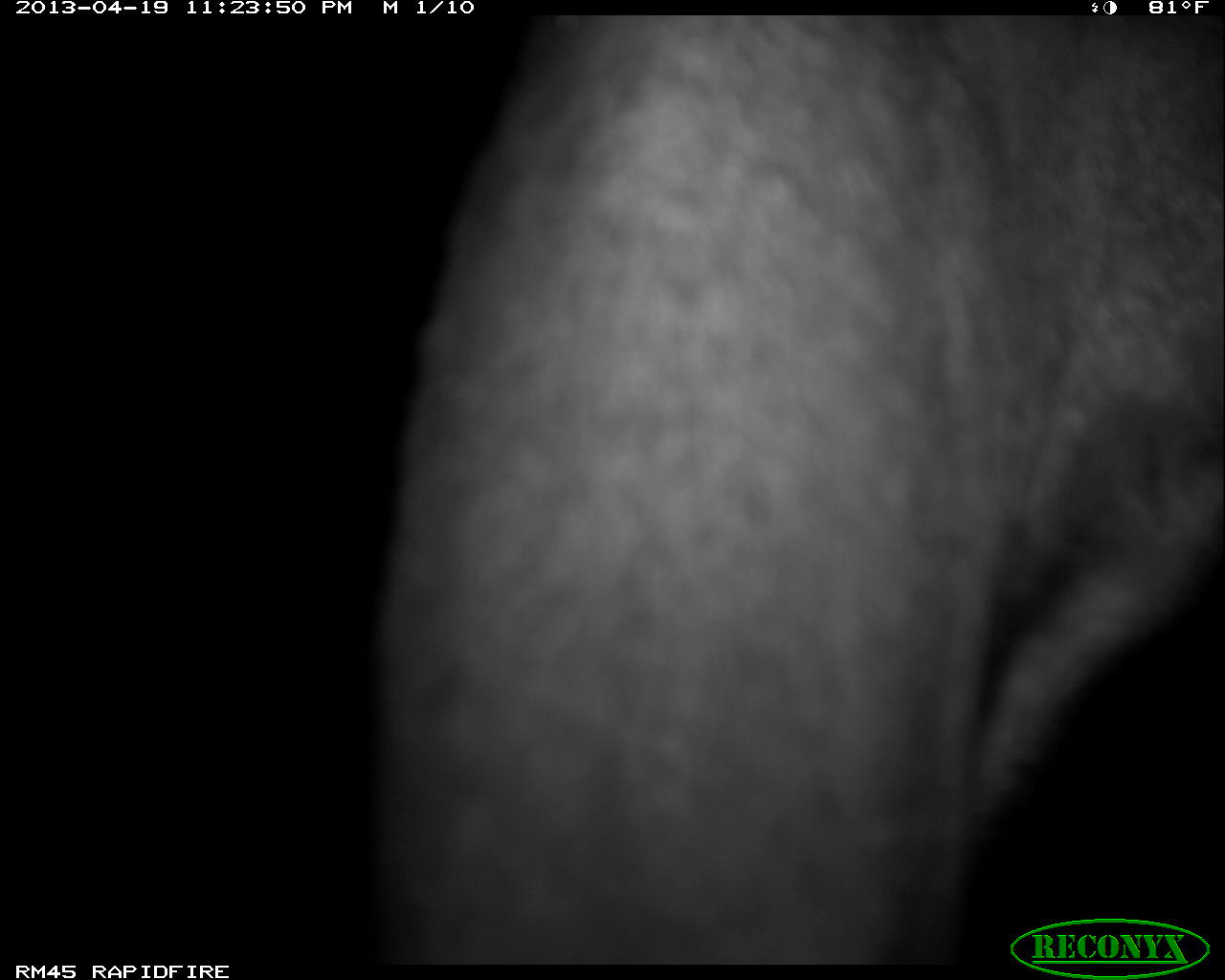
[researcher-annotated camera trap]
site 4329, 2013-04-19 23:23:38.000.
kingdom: Animalia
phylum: Chordata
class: Mammalia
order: Perissodactyla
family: Tapiridae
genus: Tapirus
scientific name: Tapirus bairdii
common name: baird's tapir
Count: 1.